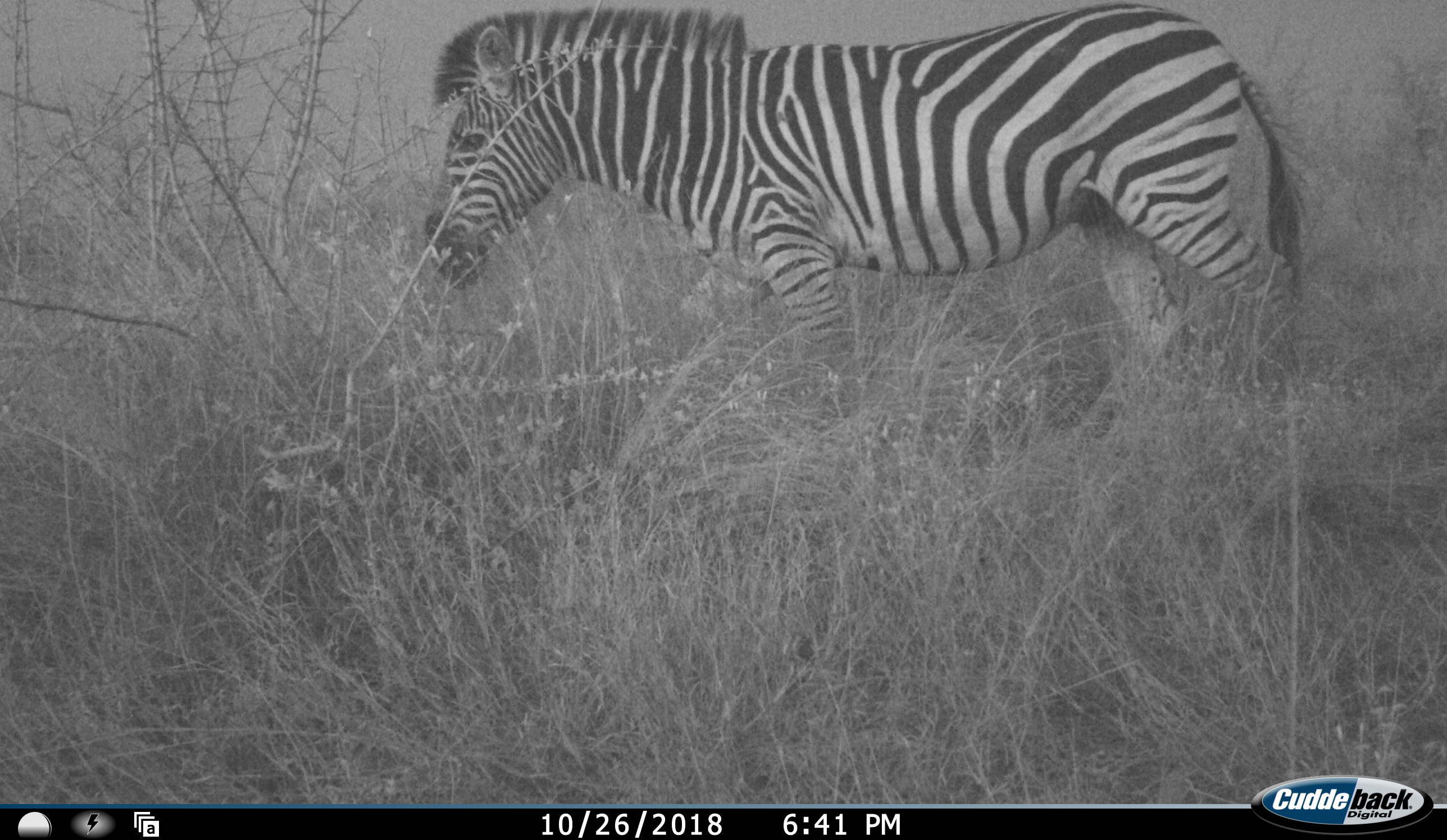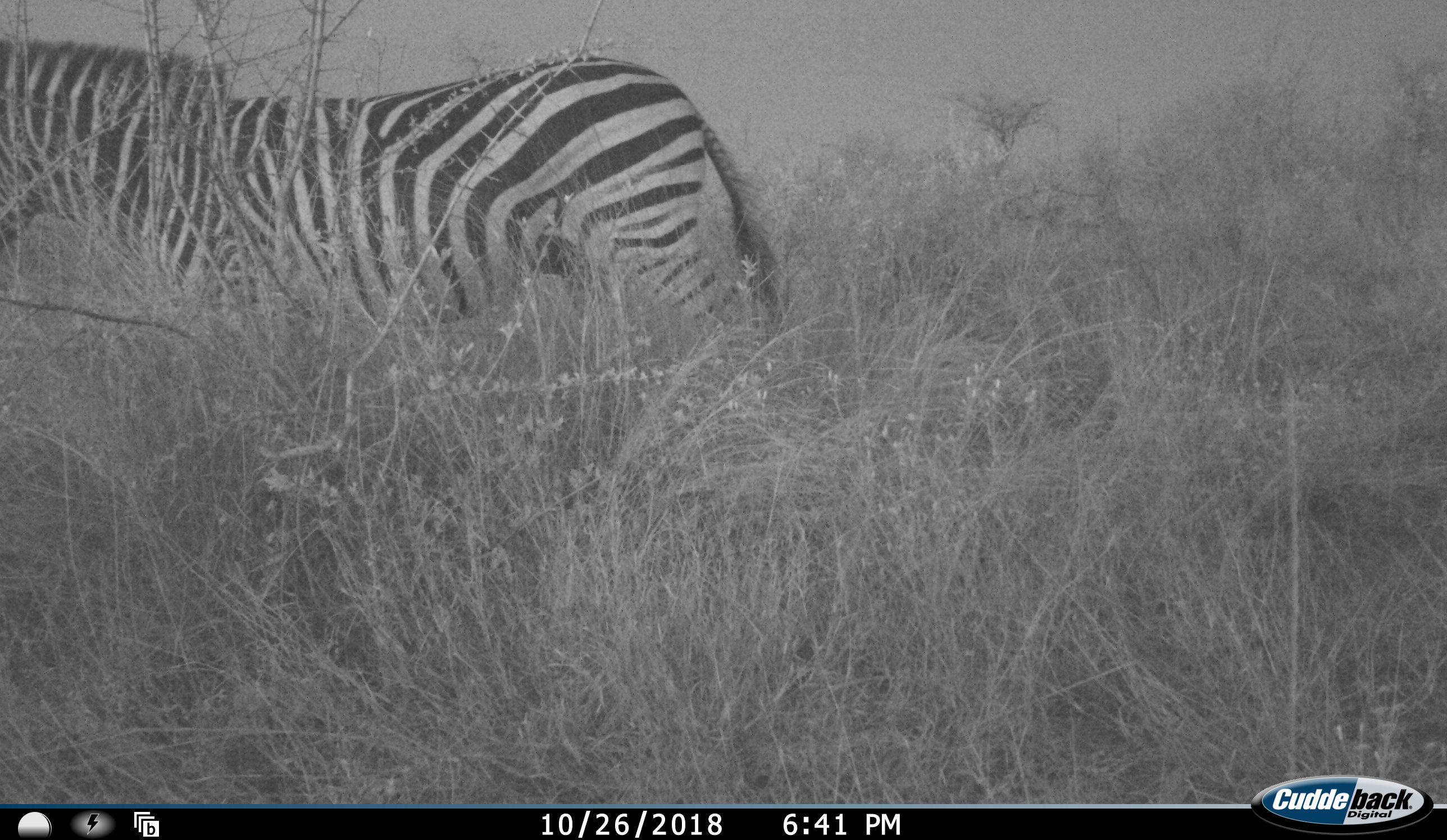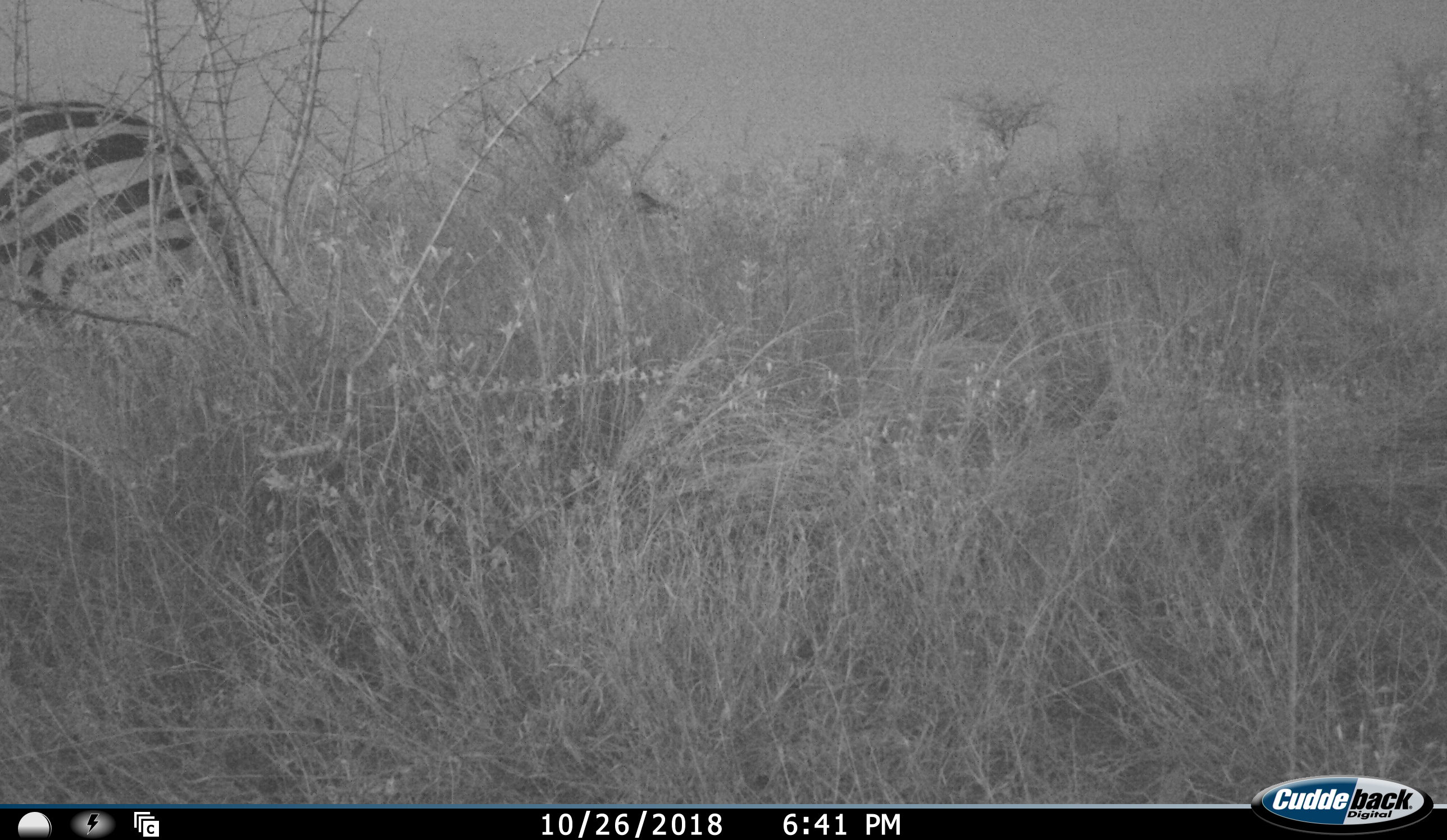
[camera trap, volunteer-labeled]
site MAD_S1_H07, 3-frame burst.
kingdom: Animalia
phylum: Chordata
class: Mammalia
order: Perissodactyla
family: Equidae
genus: Equus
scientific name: Equus quagga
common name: plains zebra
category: zebraplains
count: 1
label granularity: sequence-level